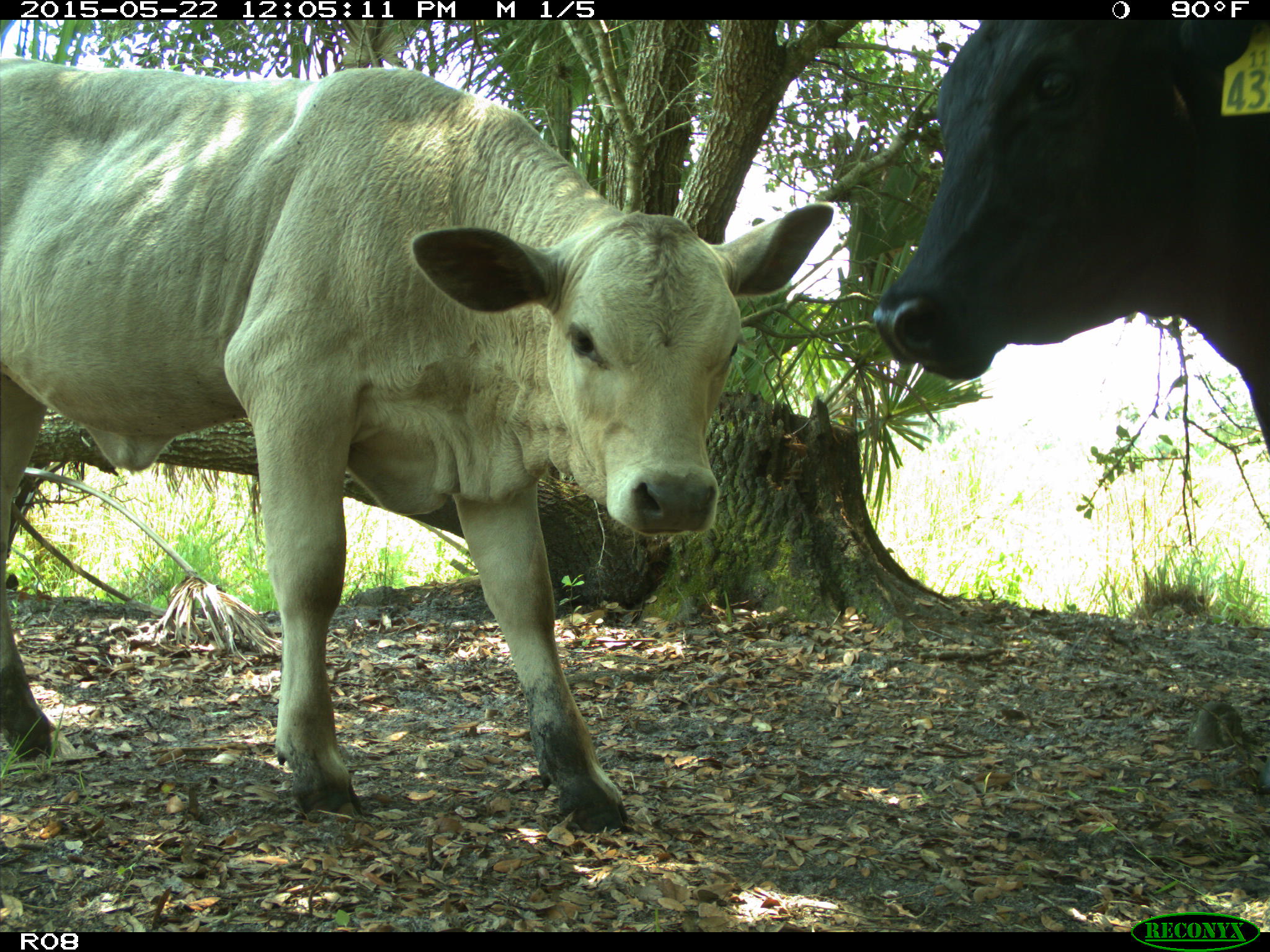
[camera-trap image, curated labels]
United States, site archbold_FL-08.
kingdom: Animalia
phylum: Chordata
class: Mammalia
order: Artiodactyla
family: Bovidae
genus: Bos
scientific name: Bos taurus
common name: domestic cow